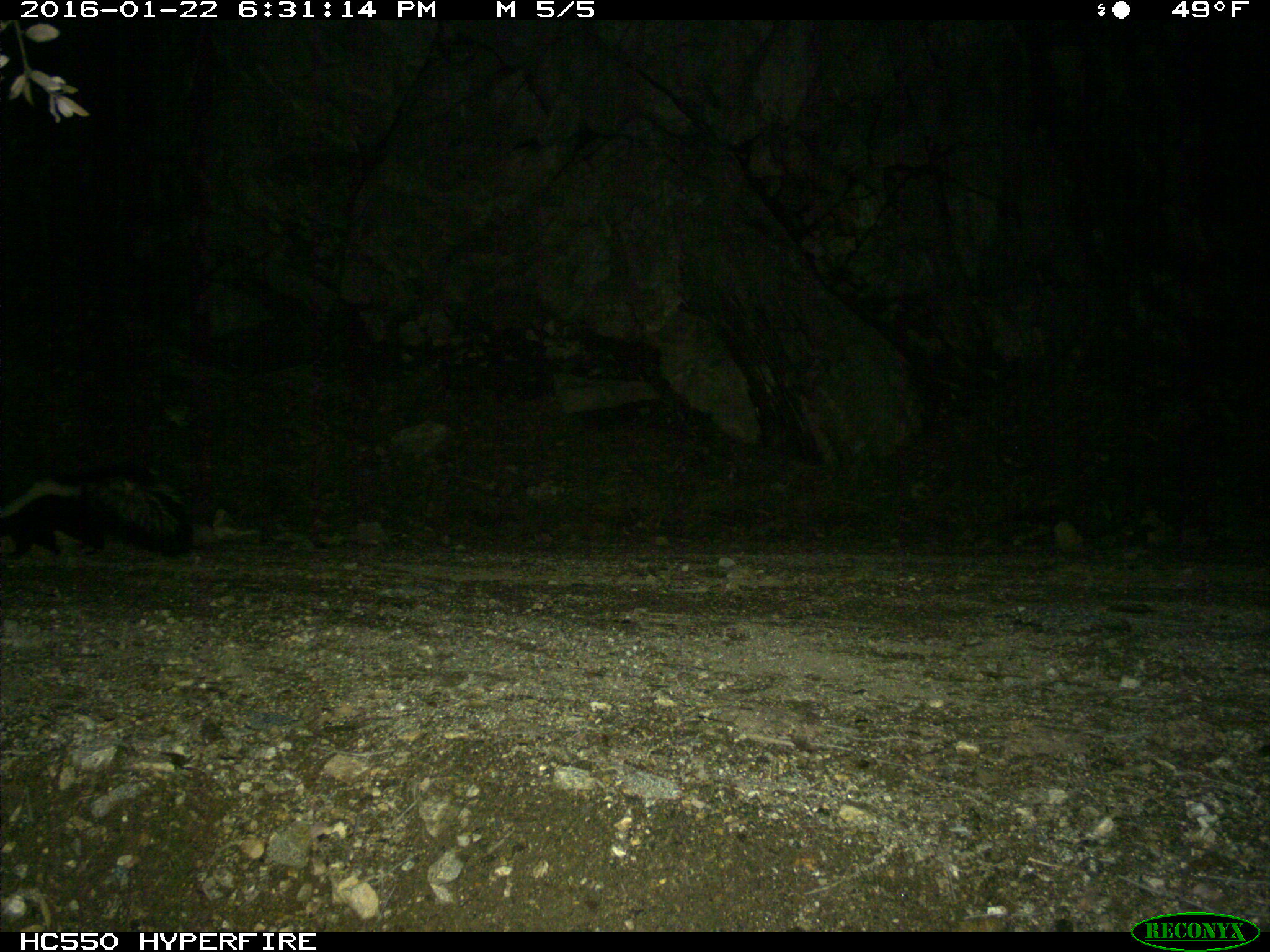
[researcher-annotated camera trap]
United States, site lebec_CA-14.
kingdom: Animalia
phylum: Chordata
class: Mammalia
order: Carnivora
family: Mephitidae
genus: Mephitis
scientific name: Mephitis mephitis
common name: striped skunk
Mephitis mephitis (striped skunk).